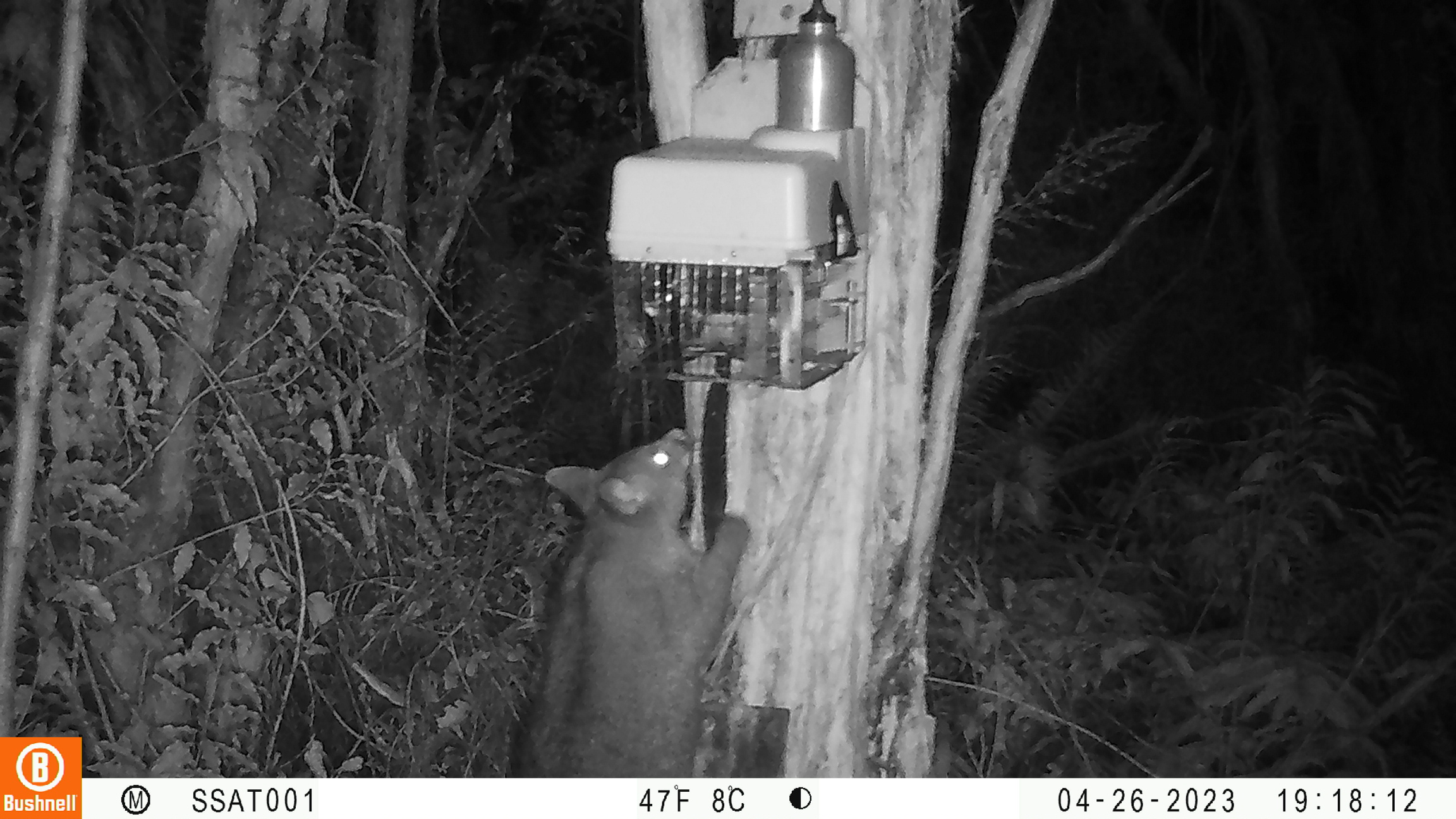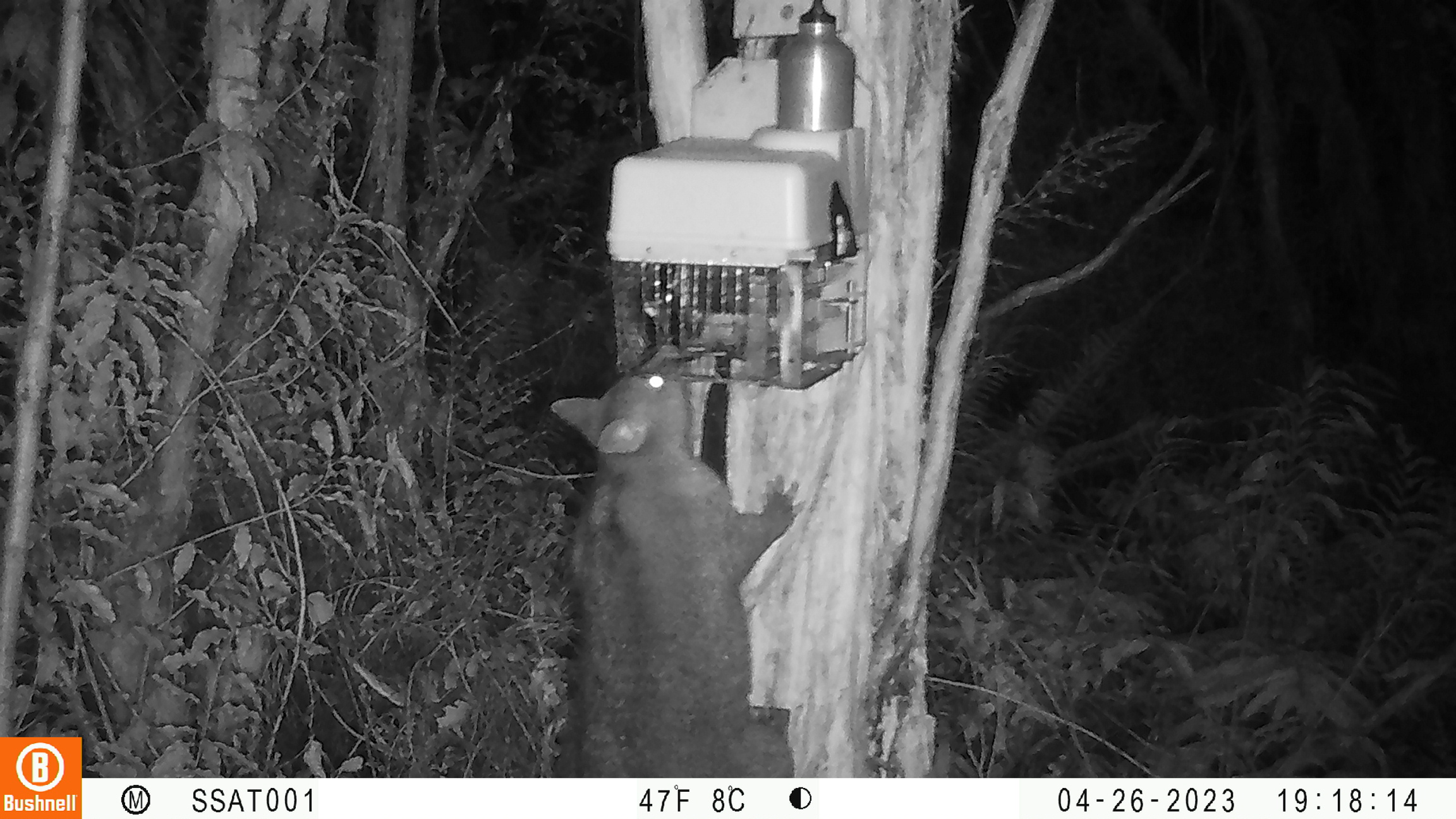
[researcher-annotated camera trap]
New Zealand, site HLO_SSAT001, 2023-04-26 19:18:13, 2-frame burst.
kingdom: Animalia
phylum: Chordata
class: Mammalia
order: Diprotodontia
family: Phalangeridae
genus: Trichosurus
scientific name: Trichosurus vulpecula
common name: common brushtail possum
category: possum